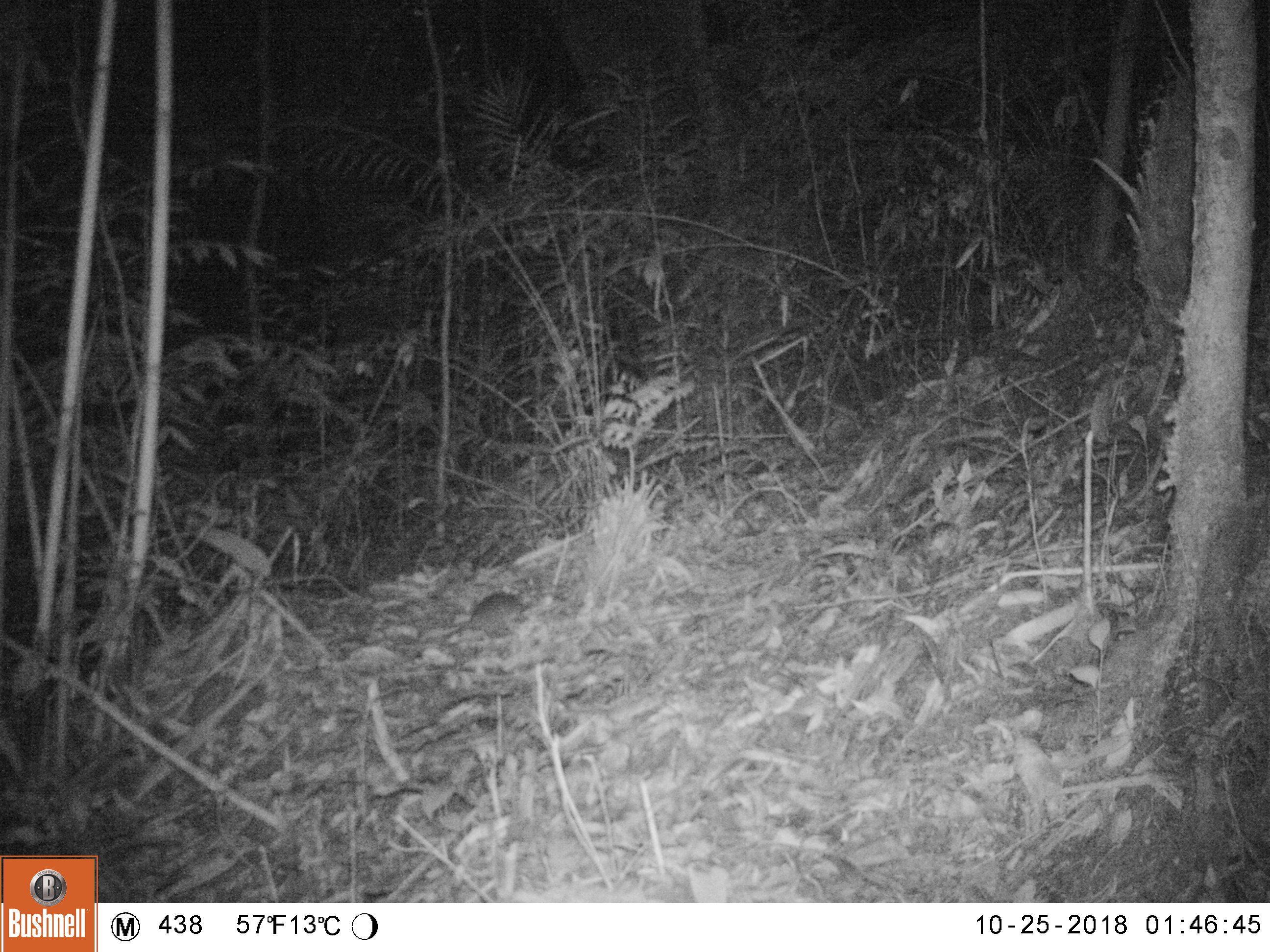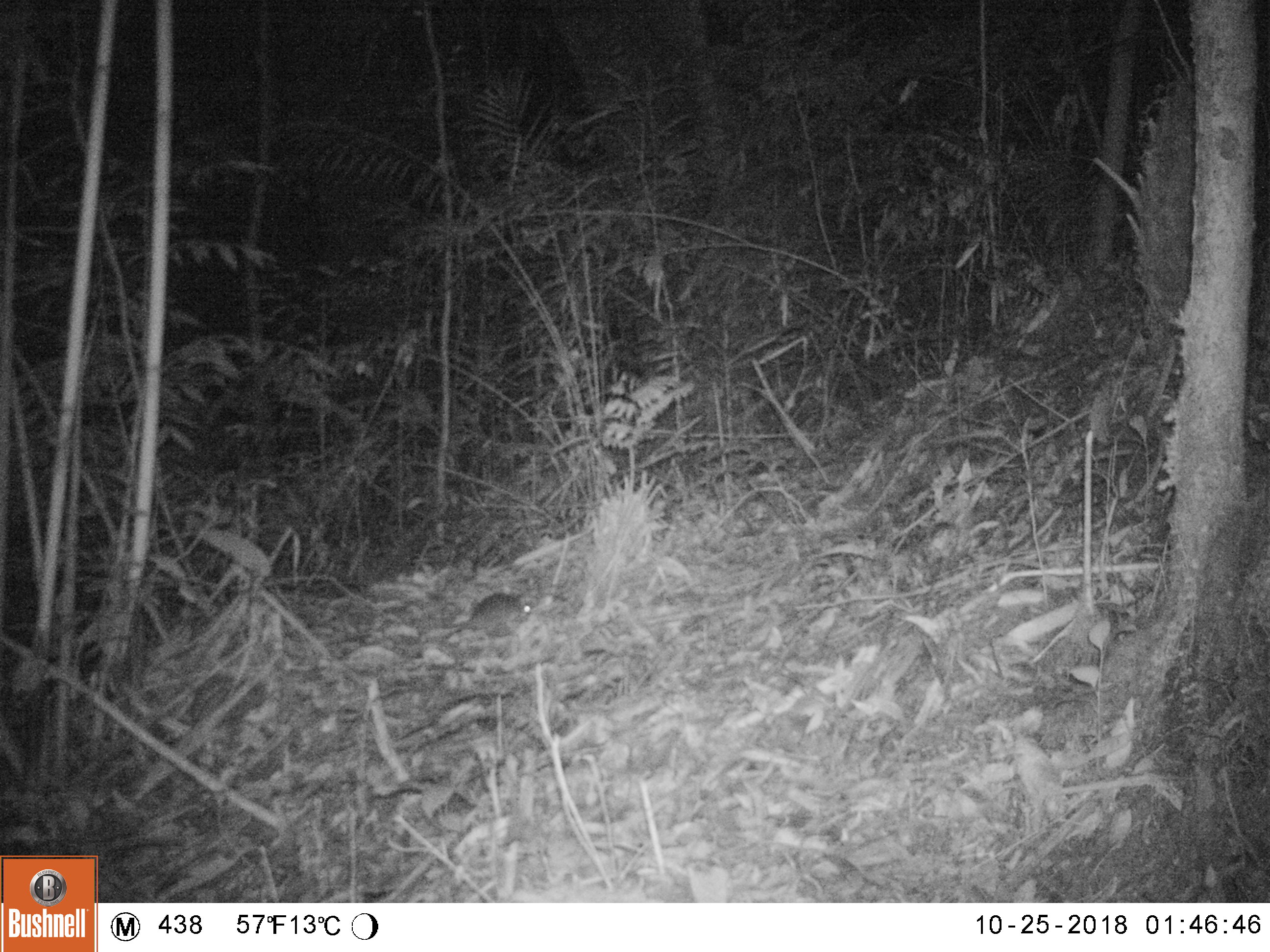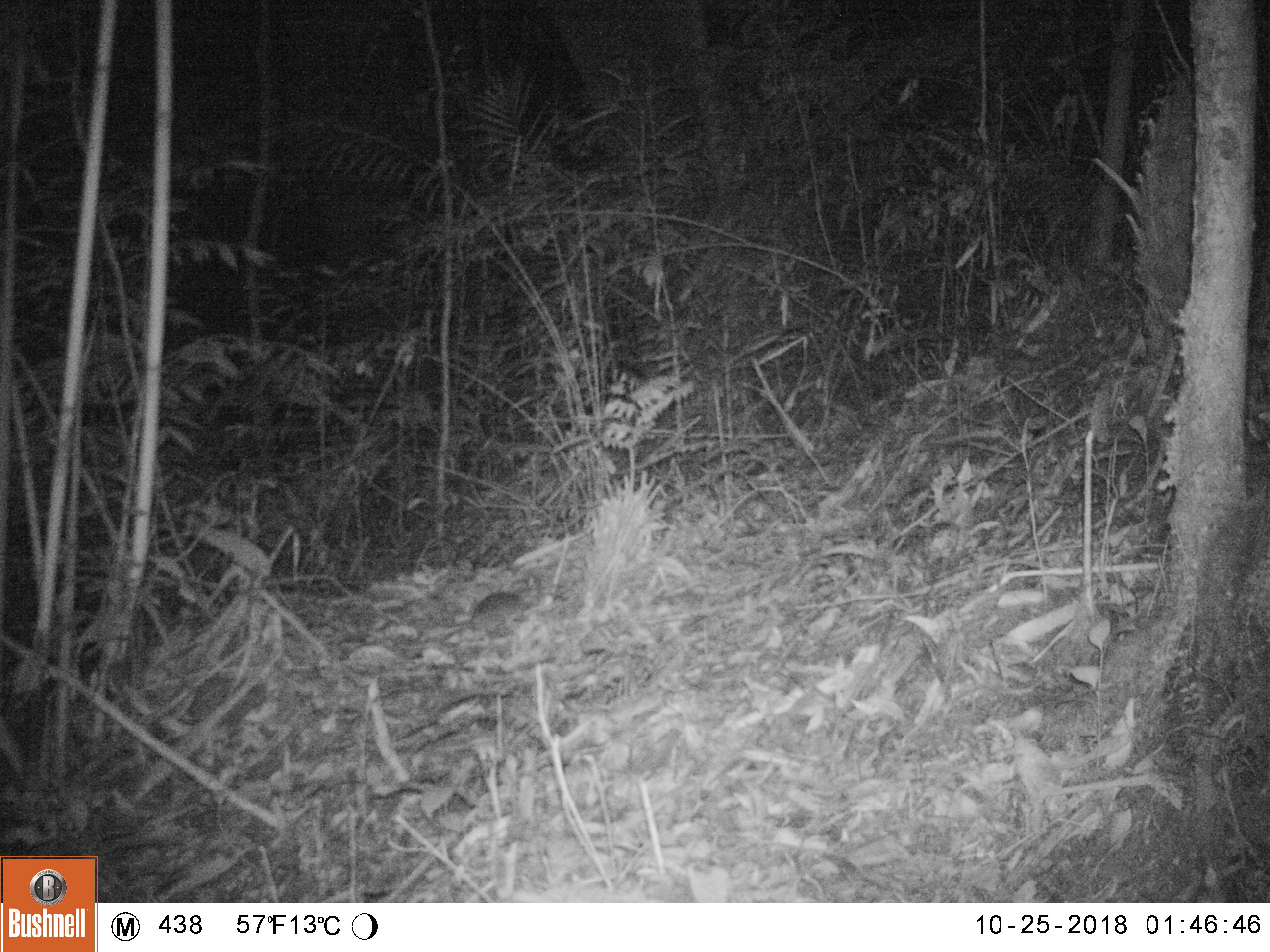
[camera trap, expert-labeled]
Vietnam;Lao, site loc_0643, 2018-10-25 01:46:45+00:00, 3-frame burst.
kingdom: Animalia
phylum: Chordata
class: Mammalia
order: Rodentia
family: Muridae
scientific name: Muridae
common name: old-world mice and rats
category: unidentified murid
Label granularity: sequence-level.